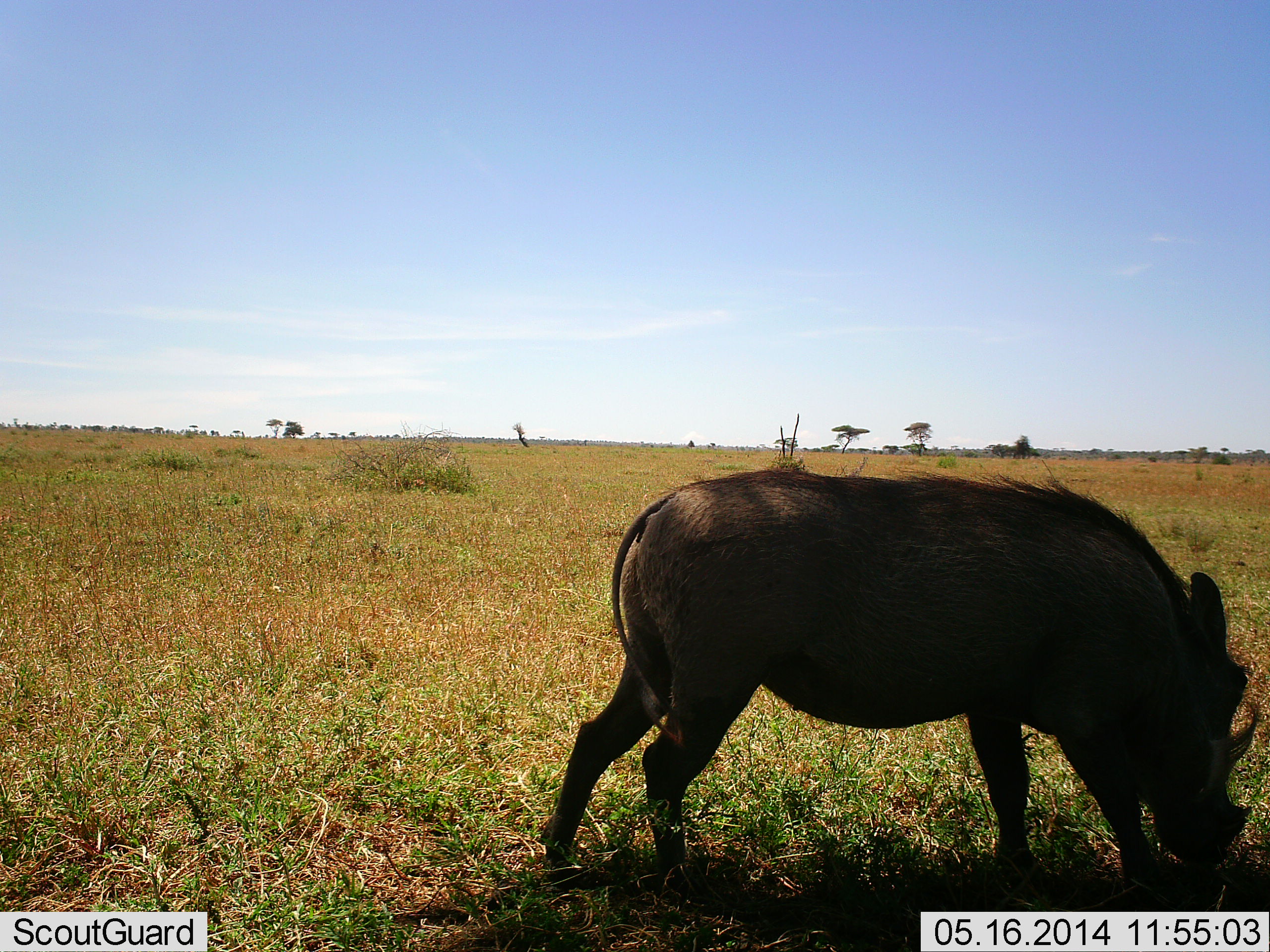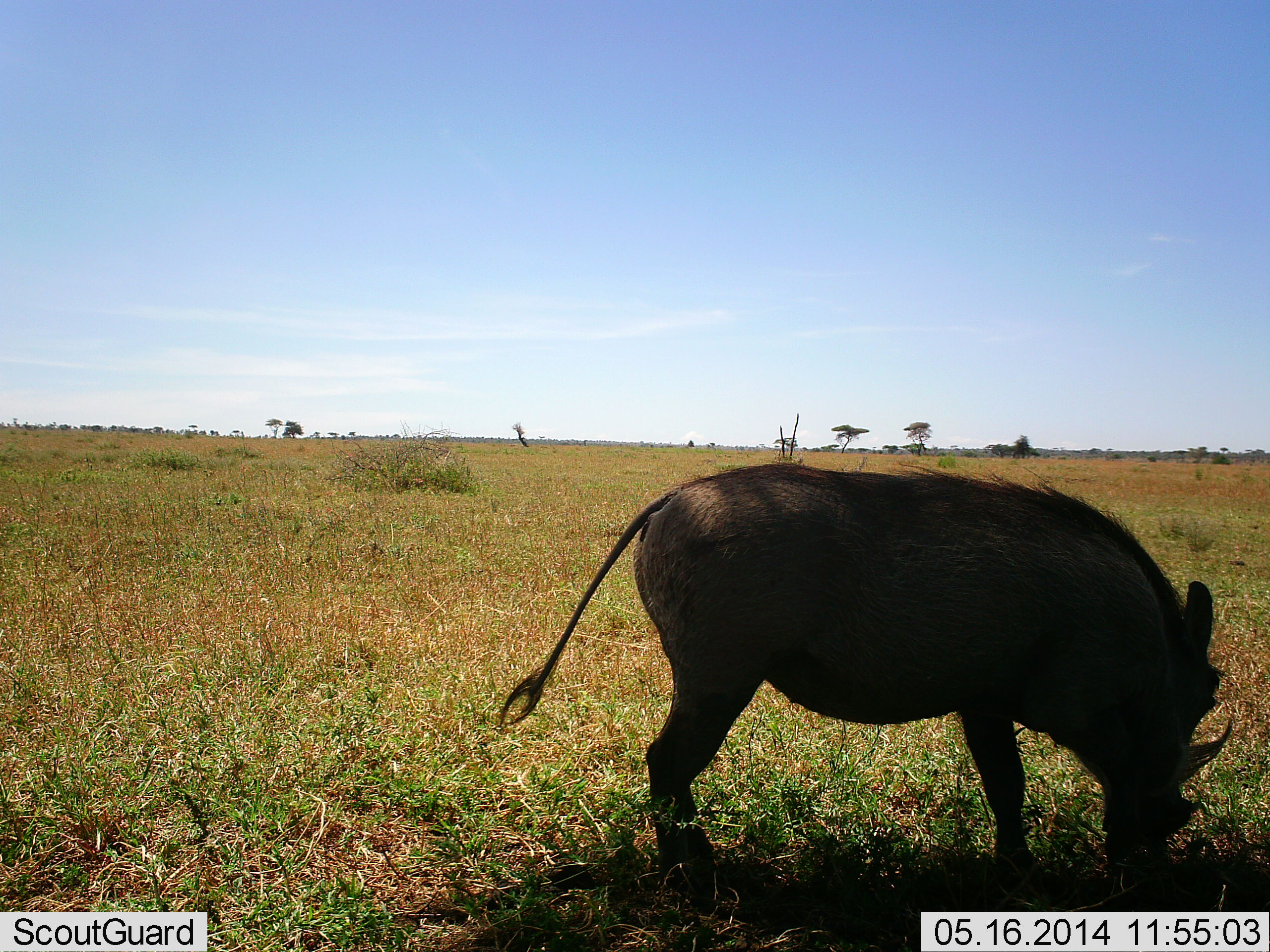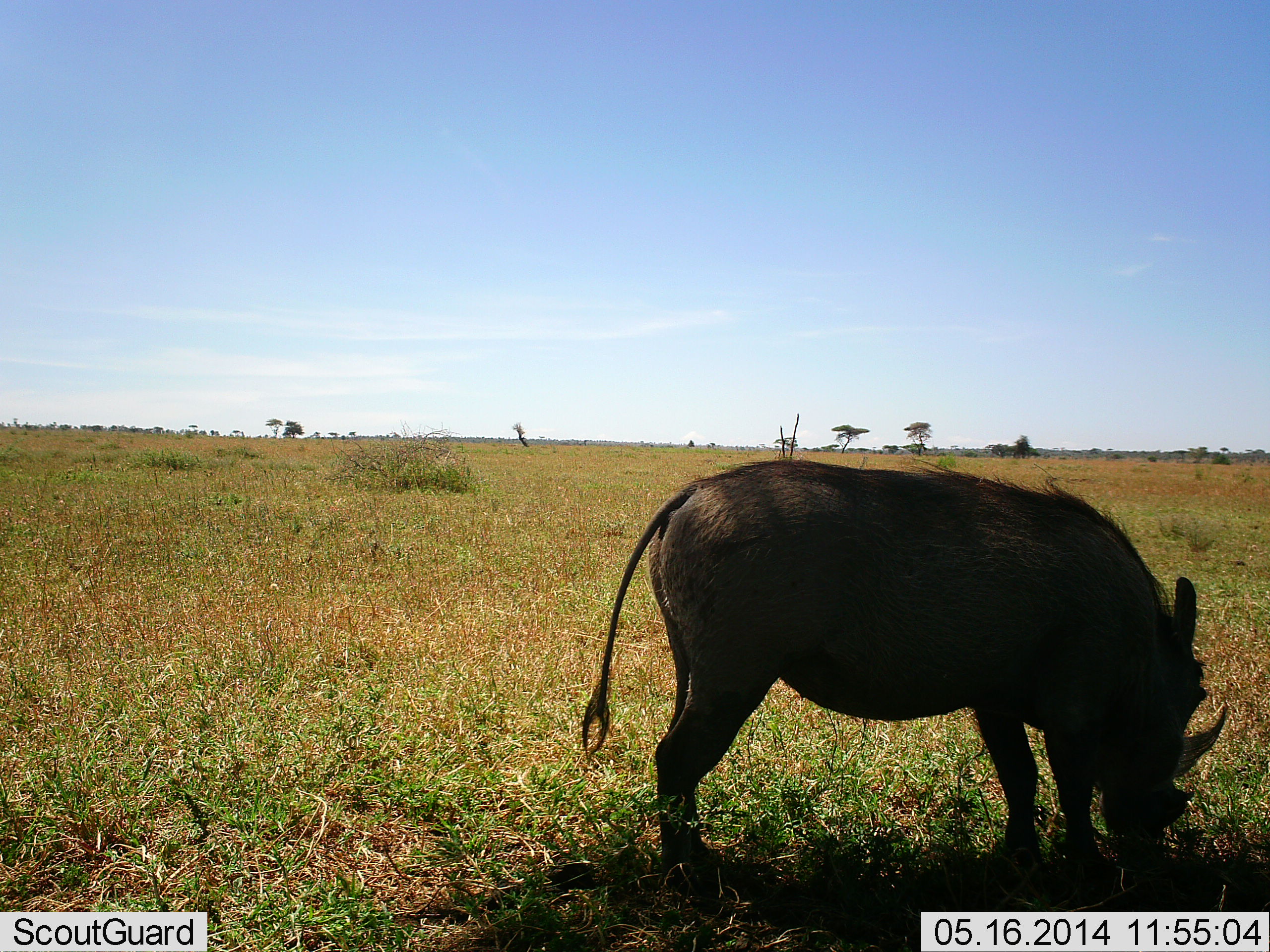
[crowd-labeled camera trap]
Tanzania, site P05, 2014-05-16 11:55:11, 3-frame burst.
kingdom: Animalia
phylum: Chordata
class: Mammalia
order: Artiodactyla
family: Suidae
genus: Phacochoerus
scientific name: Phacochoerus africanus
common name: warthog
Warthog (Phacochoerus africanus), count 1. Behavior (volunteer vote fractions): standing 20%, resting 0%, moving 0%, interacting 0%. Young present (vote fraction): 0%. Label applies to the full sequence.